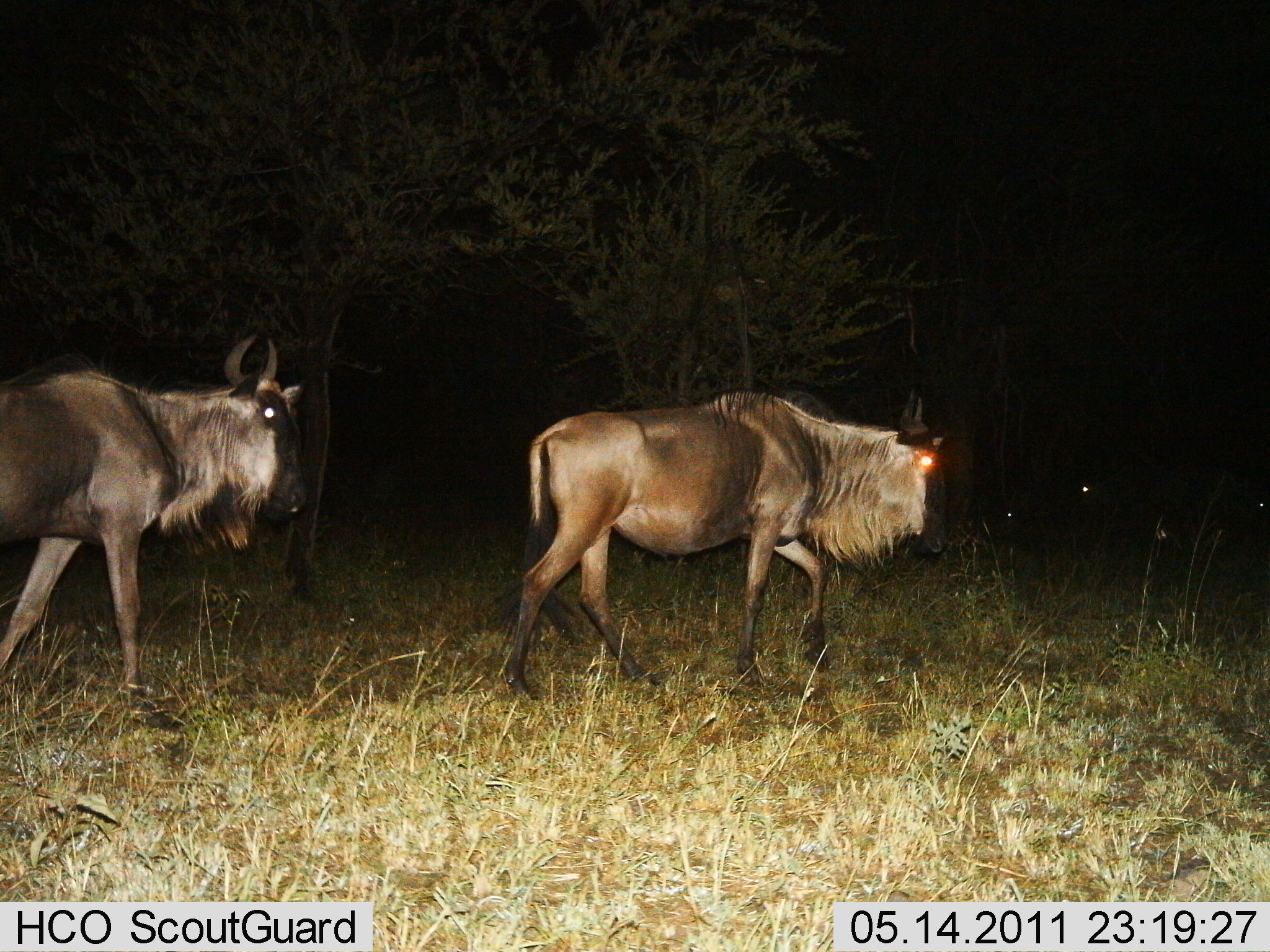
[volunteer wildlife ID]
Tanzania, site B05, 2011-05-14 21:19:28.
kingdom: Animalia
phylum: Chordata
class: Mammalia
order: Artiodactyla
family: Bovidae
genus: Connochaetes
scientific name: Connochaetes taurinus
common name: blue wildebeest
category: wildebeest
Wildebeest (blue wildebeest) (Connochaetes taurinus), count 2. Behavior (volunteer vote fractions): standing 0%, resting 0%, moving 100%, interacting 0%. Young present (vote fraction): 0%. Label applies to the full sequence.